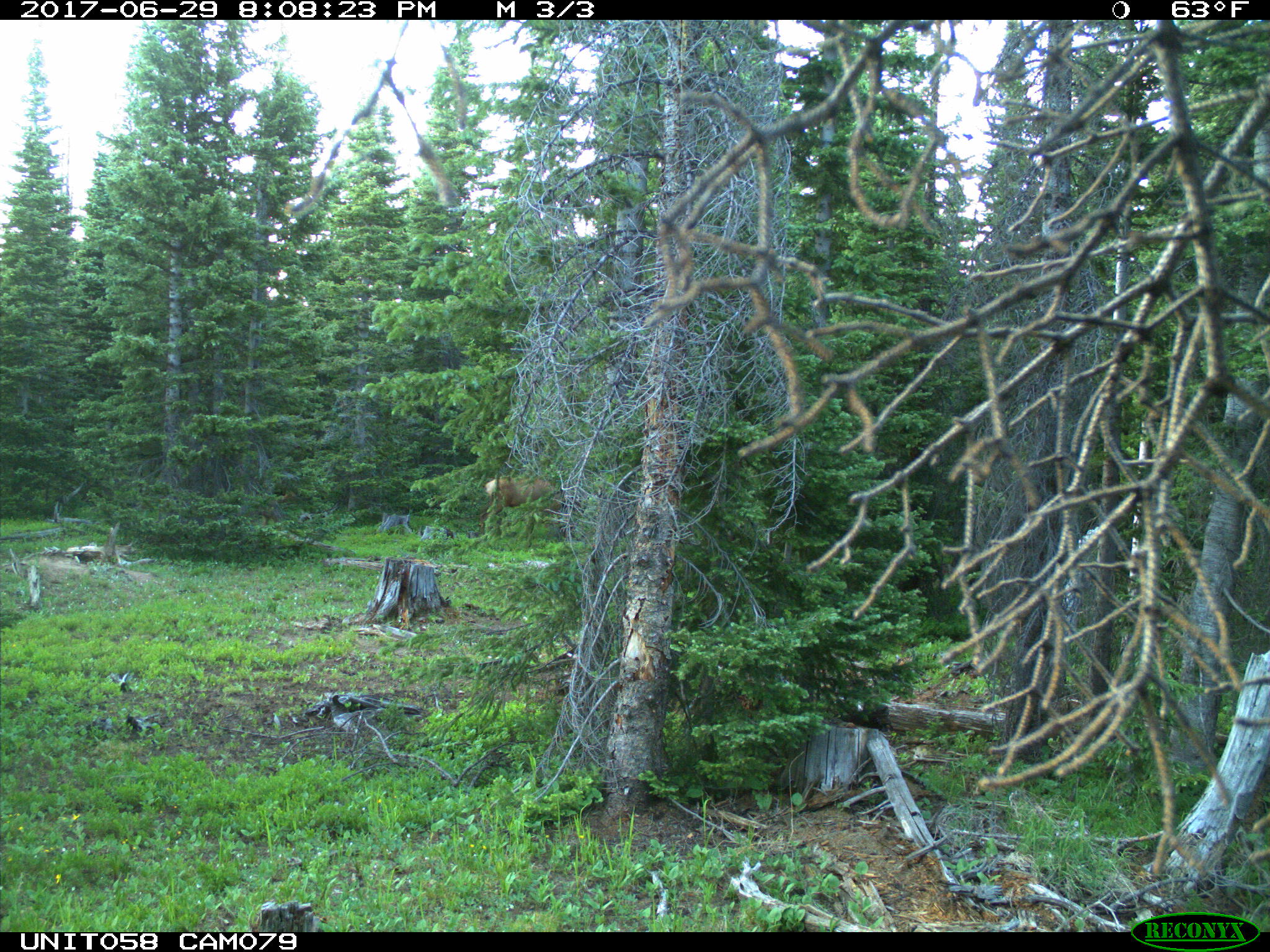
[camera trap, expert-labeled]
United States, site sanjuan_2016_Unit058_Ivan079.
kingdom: Animalia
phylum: Chordata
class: Mammalia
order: Artiodactyla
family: Cervidae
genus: Cervus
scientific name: Cervus elaphus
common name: red deer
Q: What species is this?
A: Cervus elaphus (red deer).